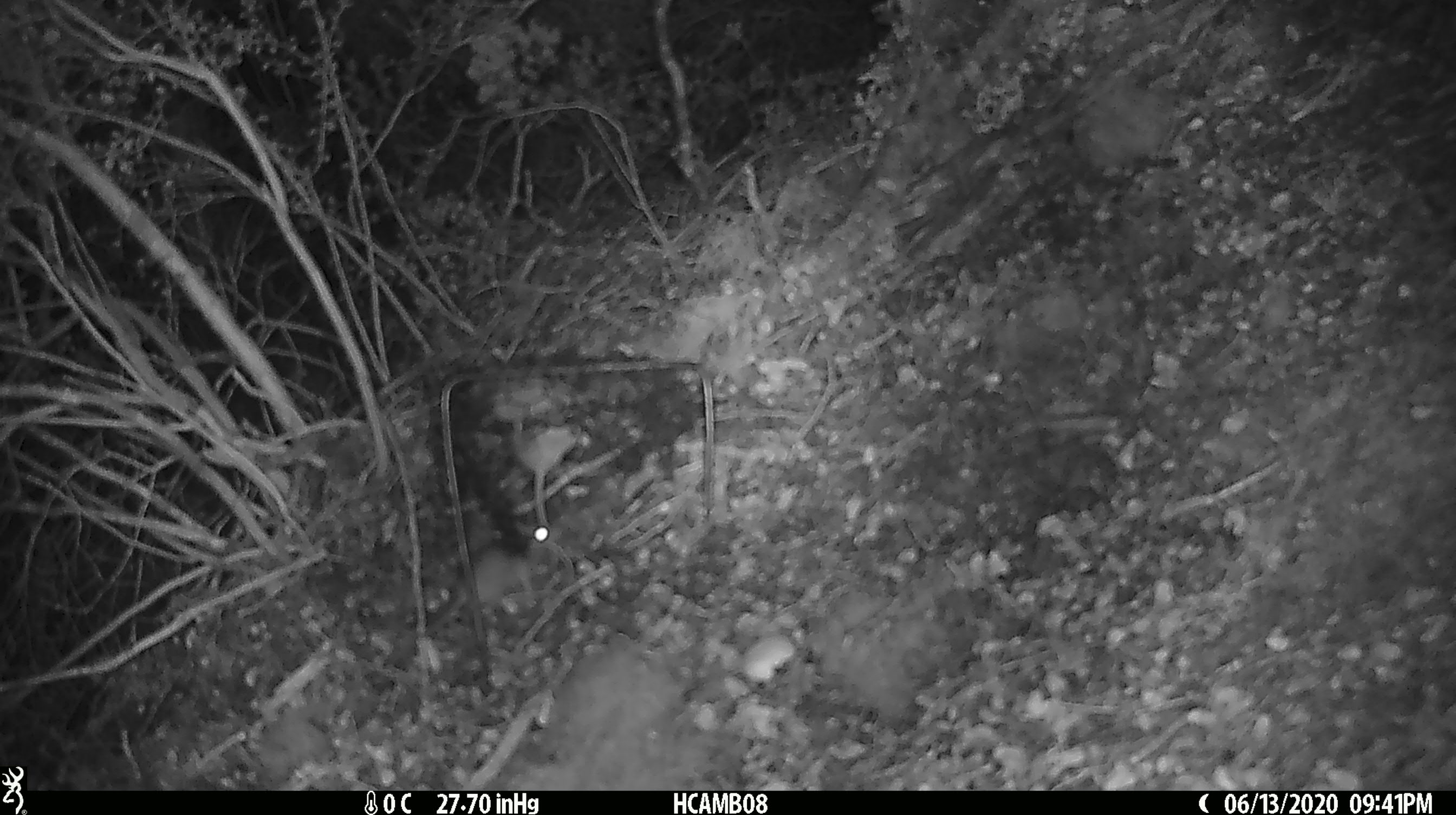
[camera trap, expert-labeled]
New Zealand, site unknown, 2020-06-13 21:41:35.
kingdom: Animalia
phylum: Chordata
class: Mammalia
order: Rodentia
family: Muridae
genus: Mus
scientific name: Mus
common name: mouse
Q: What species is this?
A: Mouse (Mus).